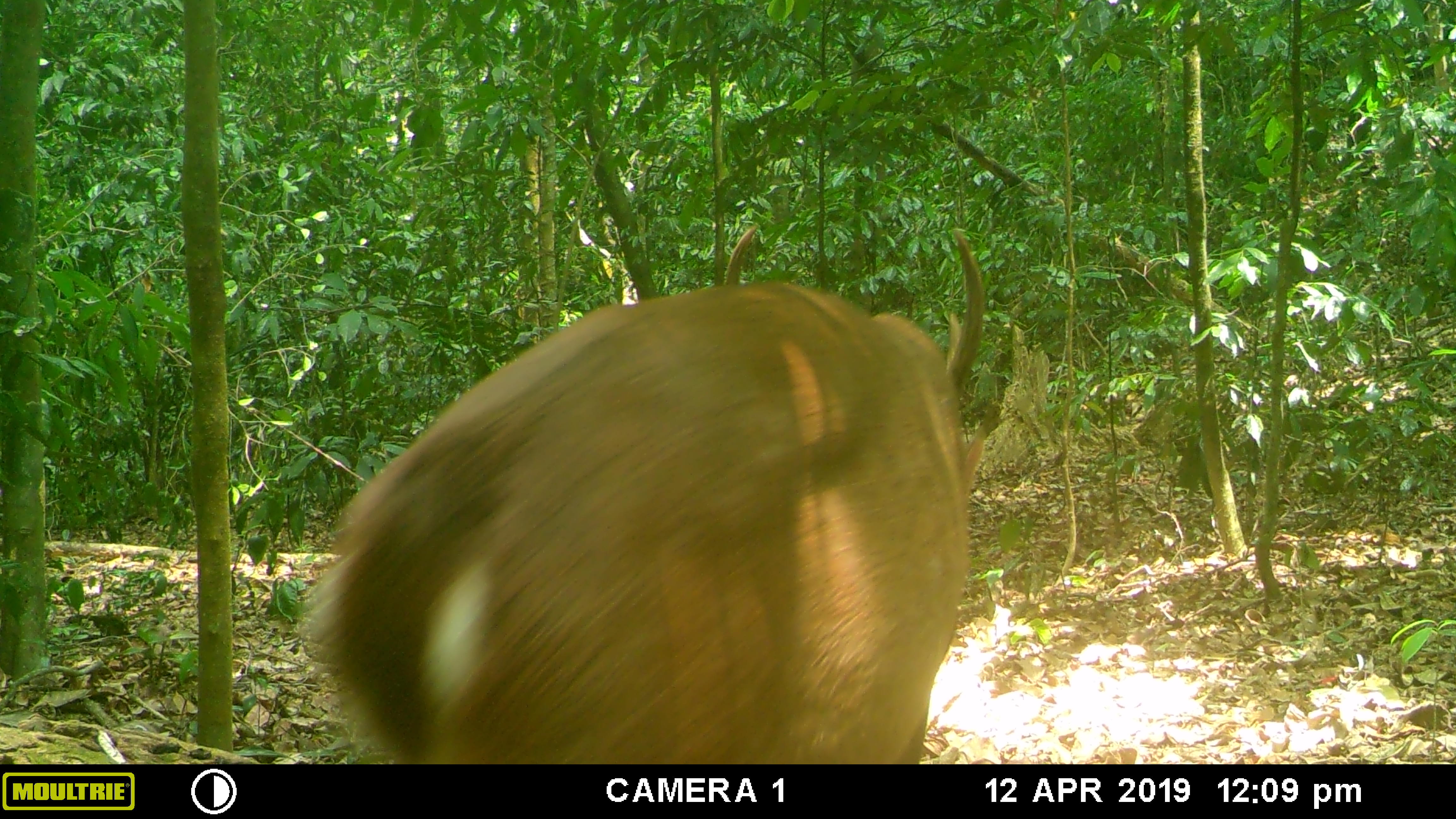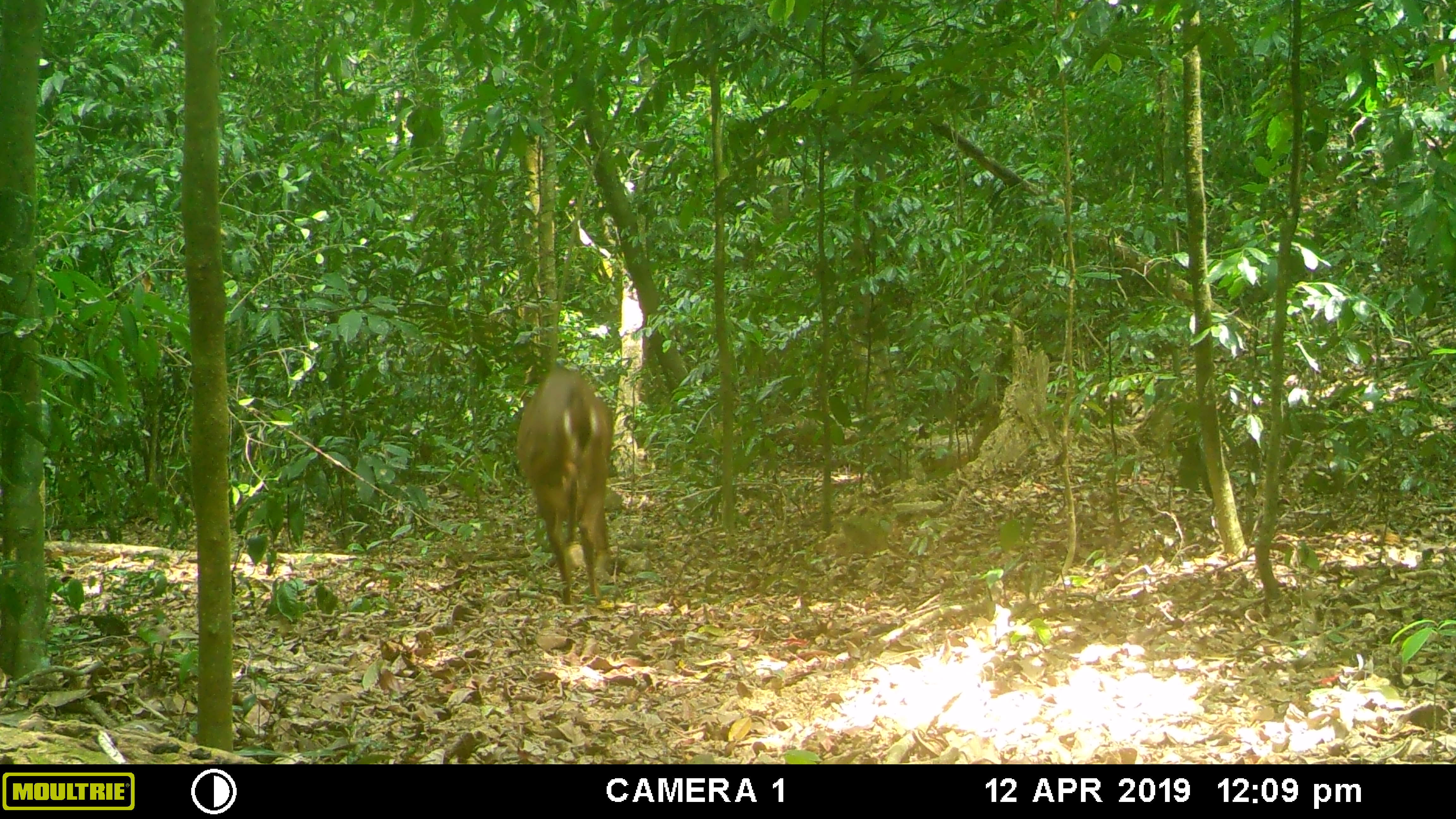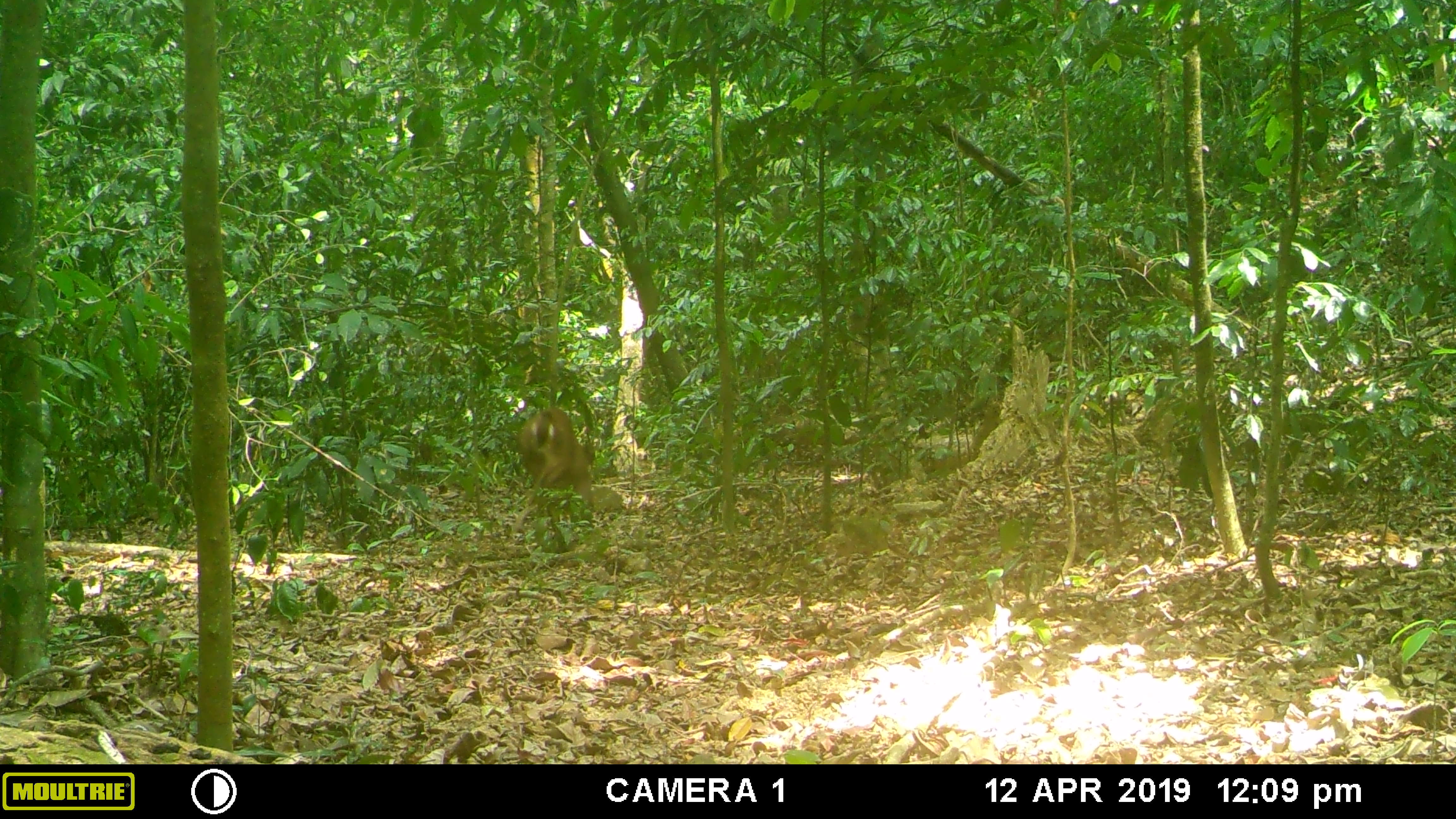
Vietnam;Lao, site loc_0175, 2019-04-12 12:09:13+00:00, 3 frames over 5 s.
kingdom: Animalia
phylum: Chordata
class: Mammalia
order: Artiodactyla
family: Cervidae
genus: Muntiacus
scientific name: Muntiacus vuquangensis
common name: large-antlered muntjac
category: large antlered muntjac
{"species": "large antlered muntjac (large-antlered muntjac) (Muntiacus vuquangensis)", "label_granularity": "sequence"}